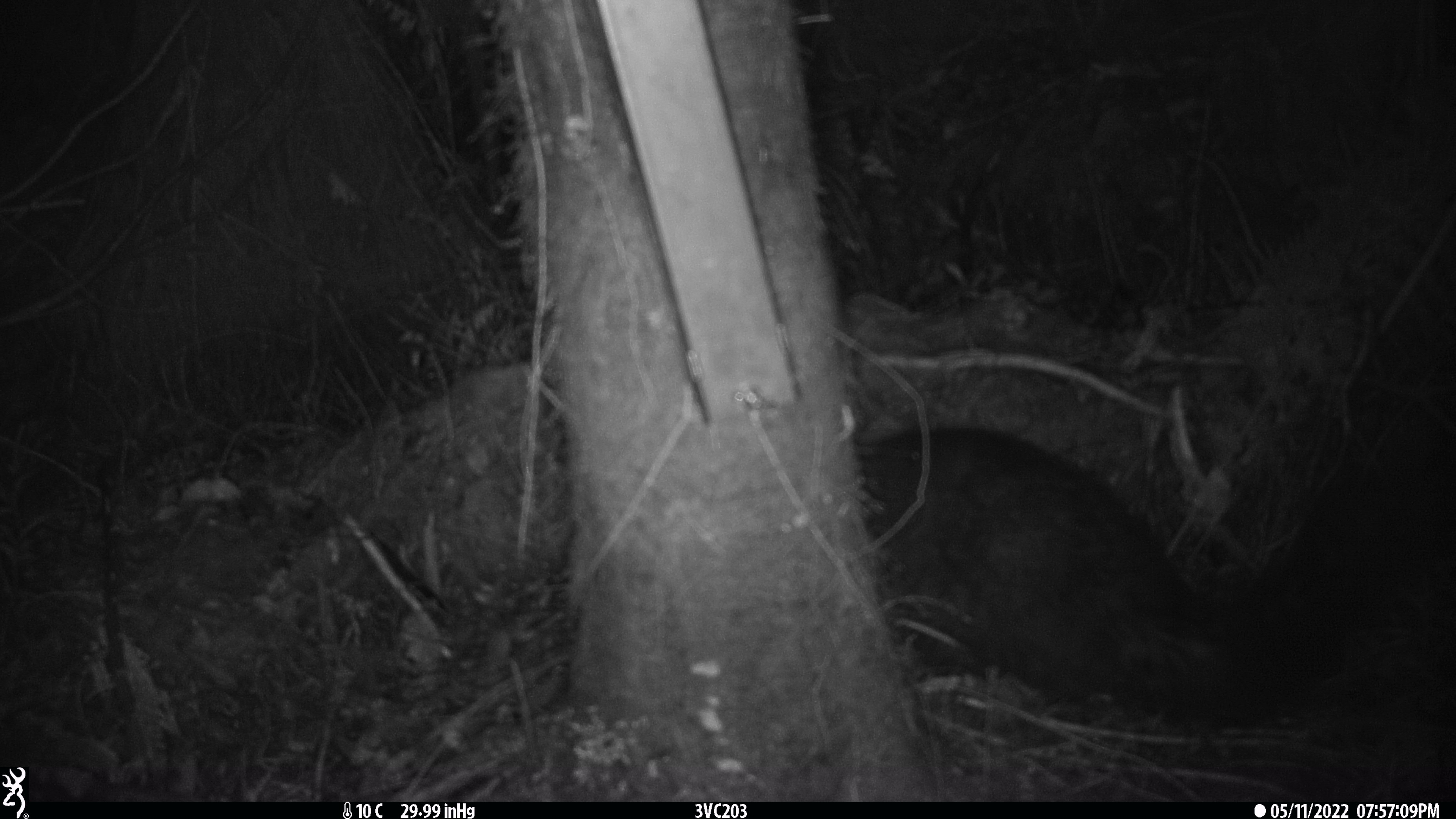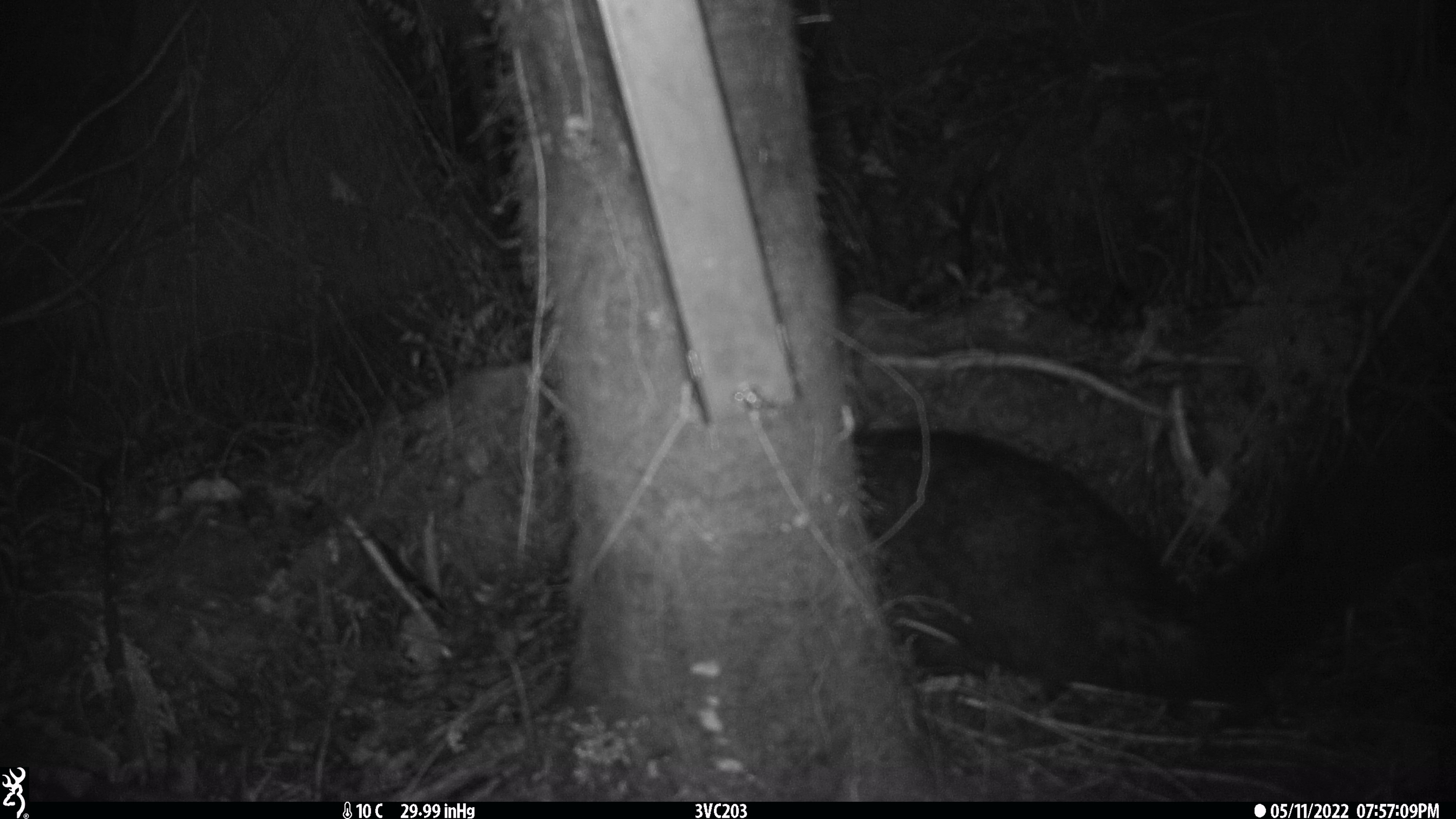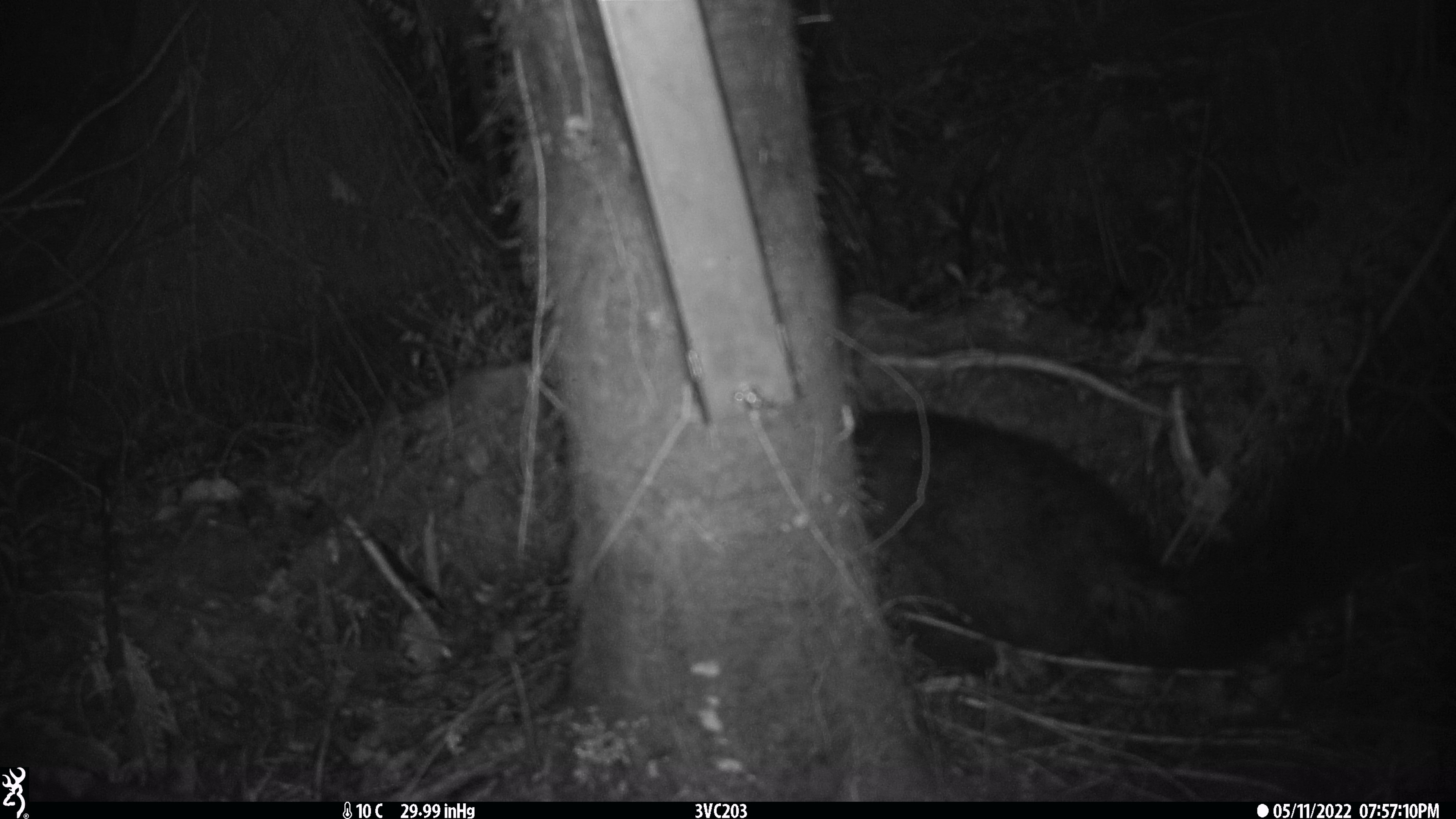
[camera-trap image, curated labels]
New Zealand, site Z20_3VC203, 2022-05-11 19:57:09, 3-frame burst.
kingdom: Animalia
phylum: Chordata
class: Mammalia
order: Diprotodontia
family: Phalangeridae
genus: Trichosurus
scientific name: Trichosurus vulpecula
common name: common brushtail possum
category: possum